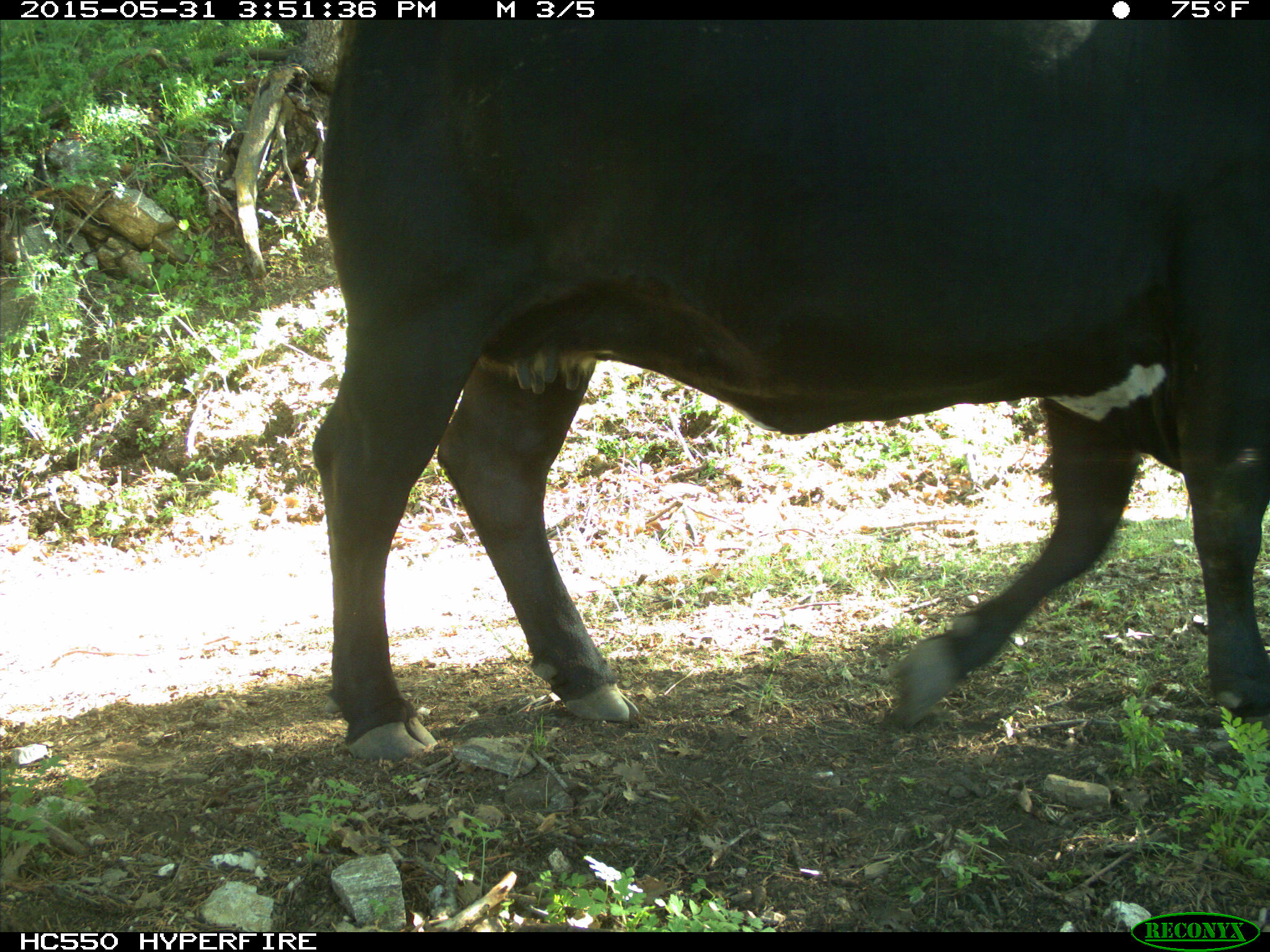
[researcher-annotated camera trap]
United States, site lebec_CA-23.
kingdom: Animalia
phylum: Chordata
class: Mammalia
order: Artiodactyla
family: Bovidae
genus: Bos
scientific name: Bos taurus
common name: domestic cow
Bos taurus (domestic cow).